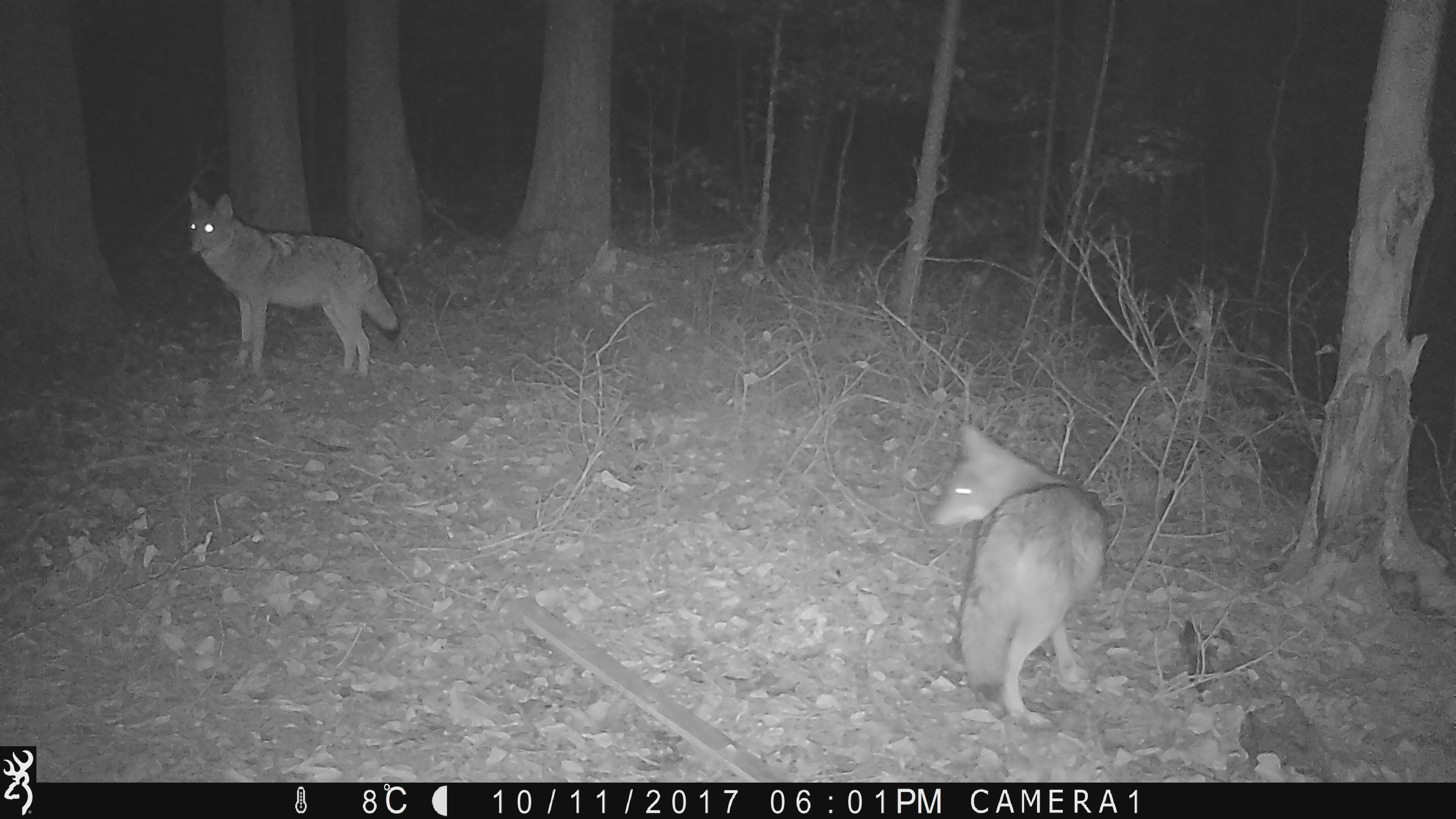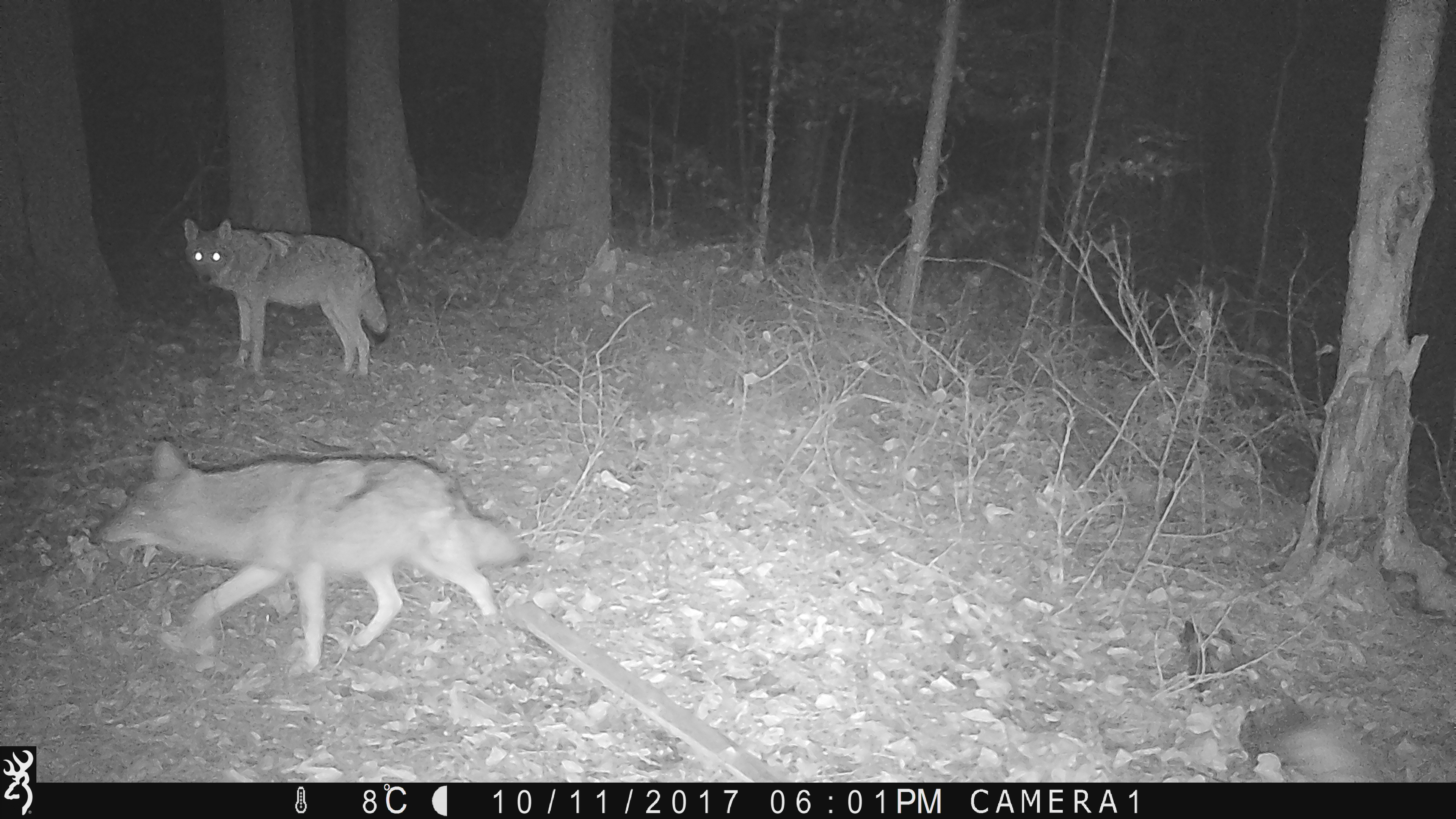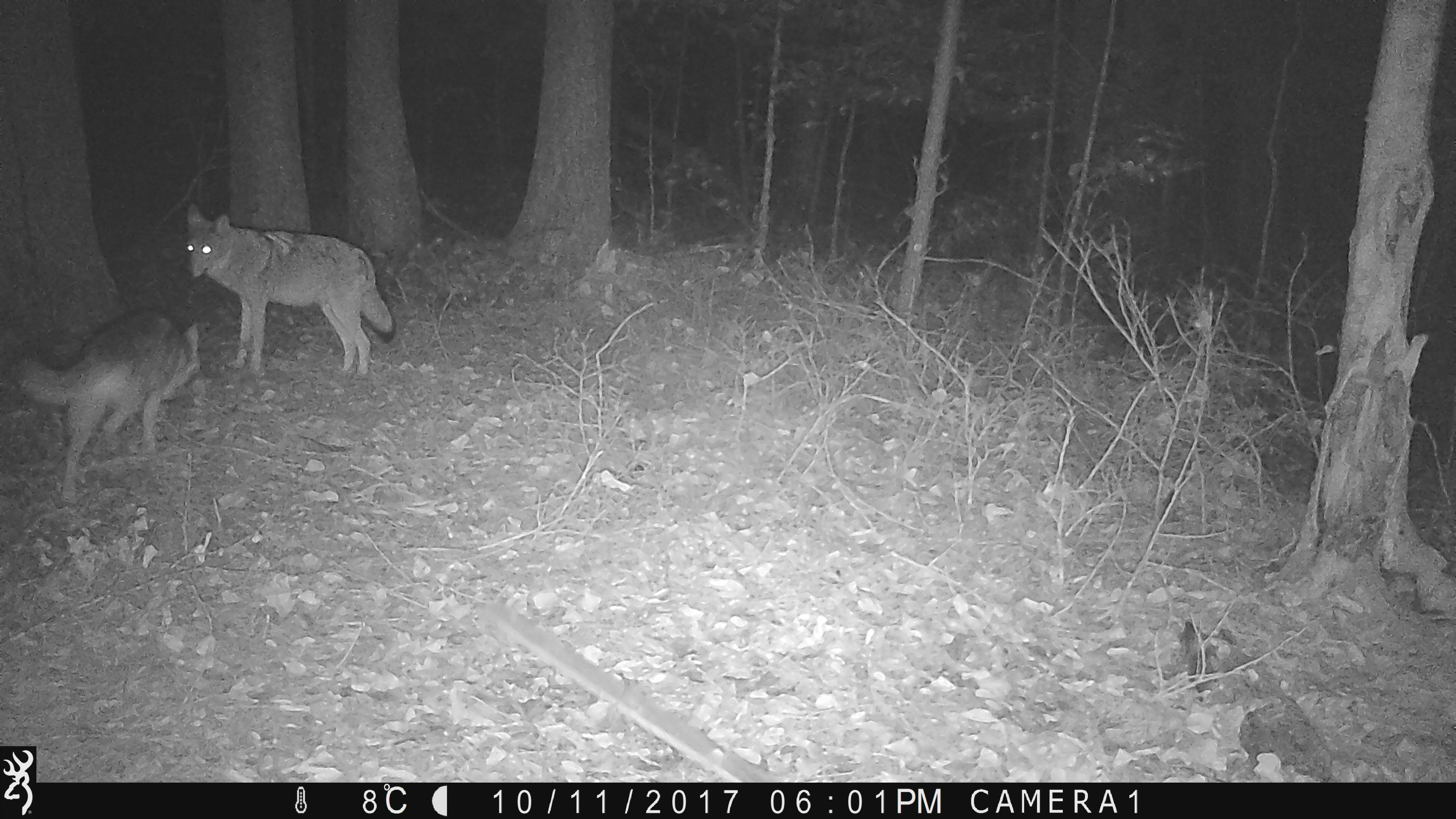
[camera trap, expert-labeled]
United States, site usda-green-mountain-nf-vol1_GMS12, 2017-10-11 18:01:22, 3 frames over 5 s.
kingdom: Animalia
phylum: Chordata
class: Mammalia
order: Carnivora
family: Canidae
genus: Canis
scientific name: Canis latrans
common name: coyote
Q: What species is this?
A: Coyote (Canis latrans).